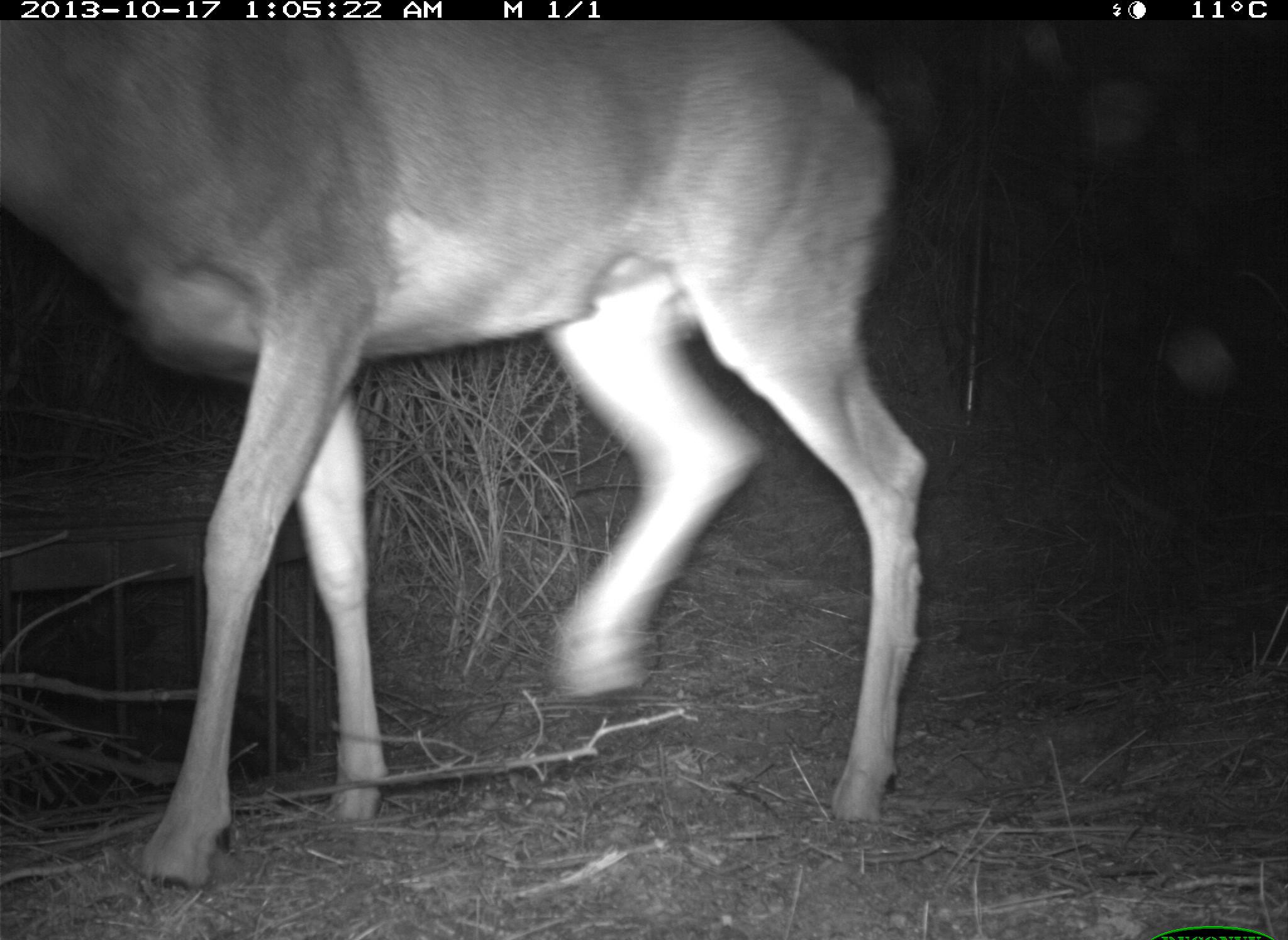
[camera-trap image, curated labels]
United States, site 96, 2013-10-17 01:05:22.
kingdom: Animalia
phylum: Chordata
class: Mammalia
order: Artiodactyla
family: Cervidae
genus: Odocoileus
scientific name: Odocoileus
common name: deer